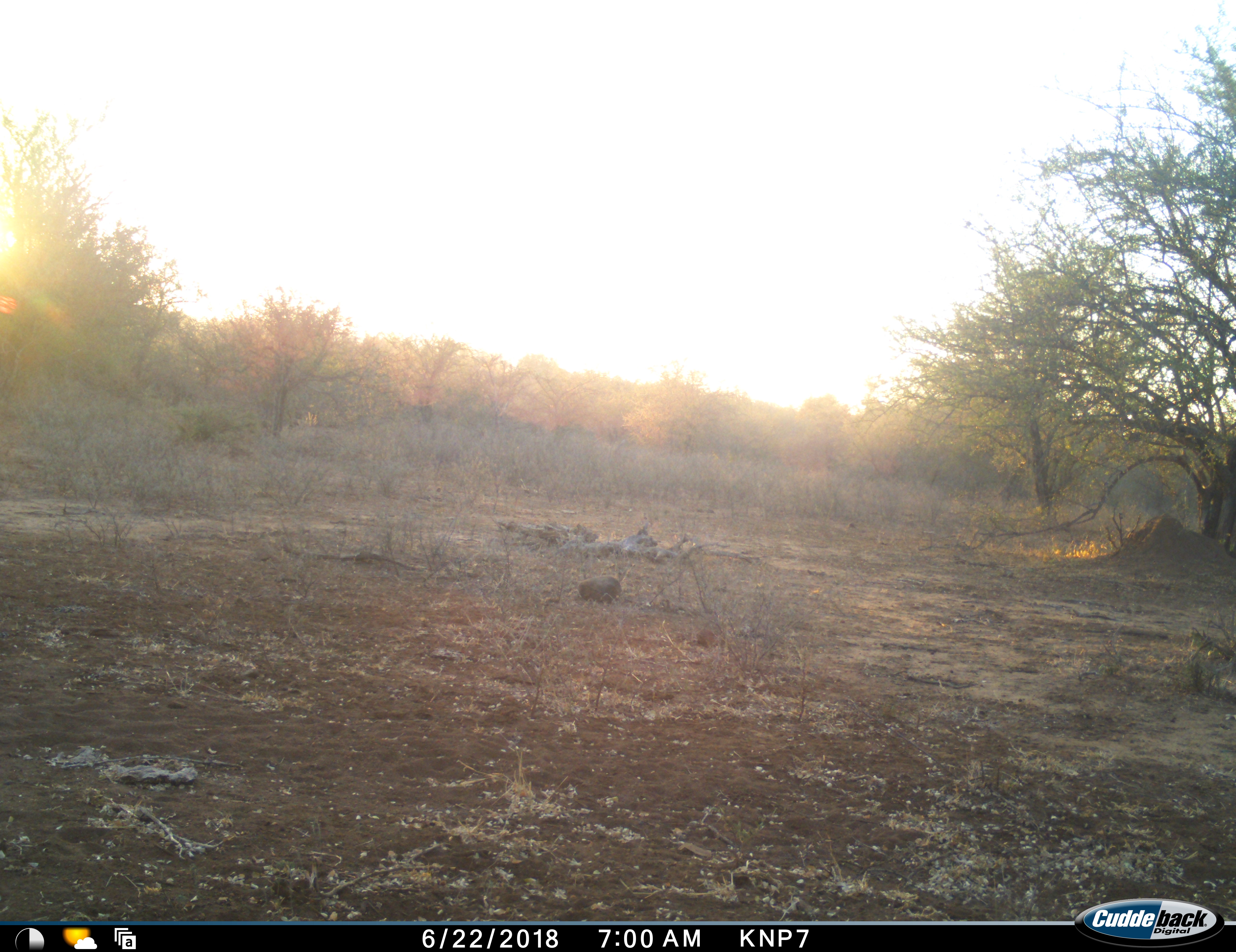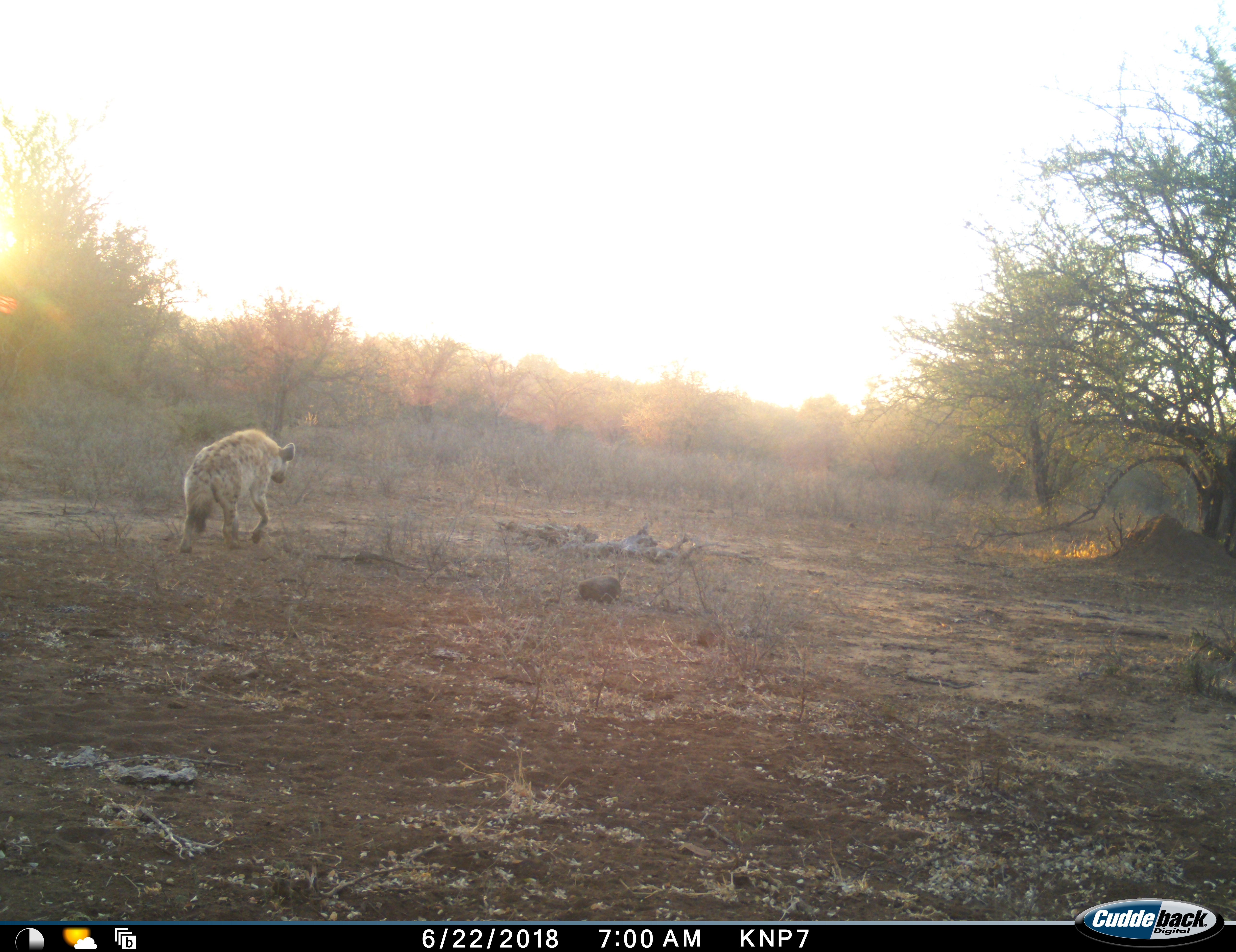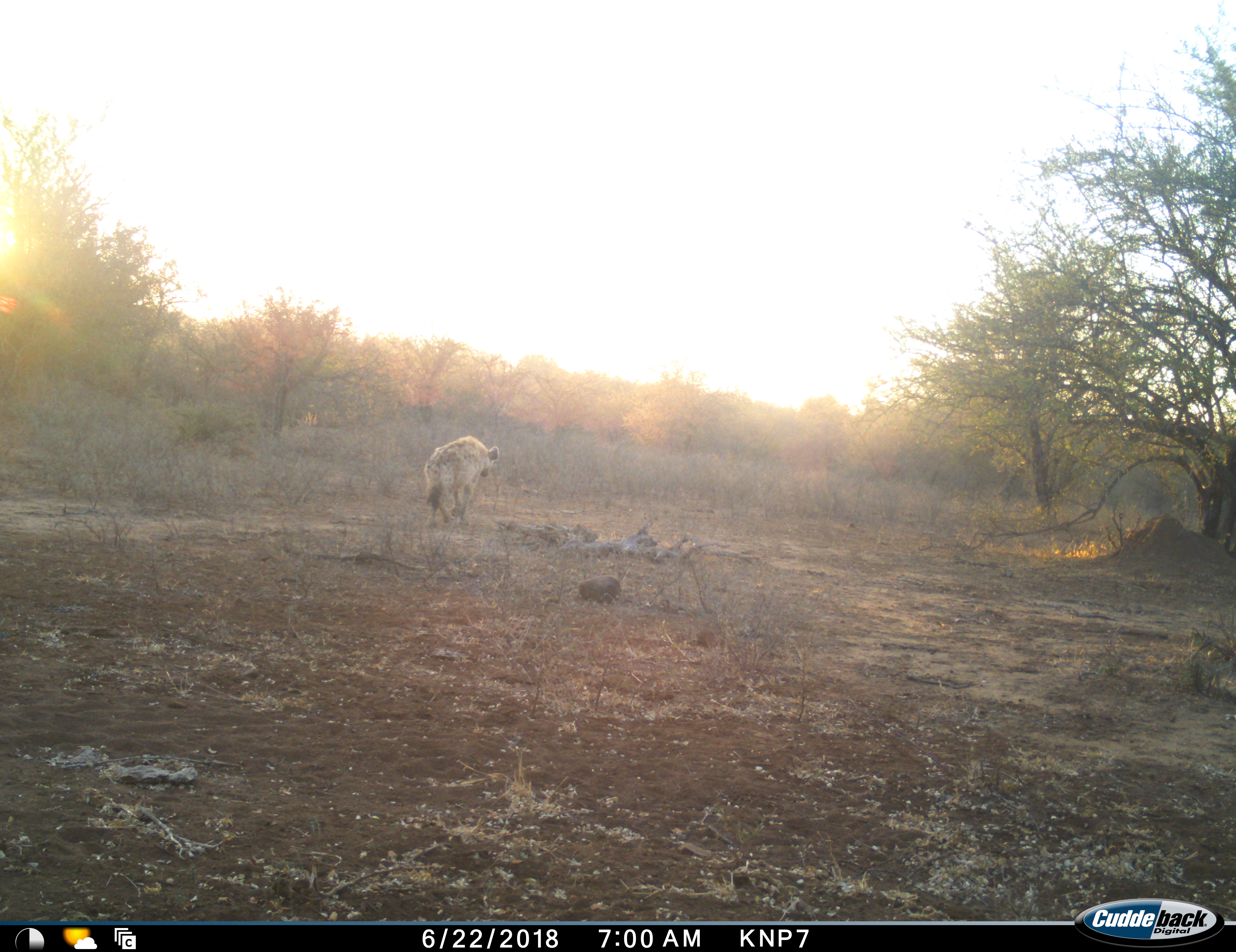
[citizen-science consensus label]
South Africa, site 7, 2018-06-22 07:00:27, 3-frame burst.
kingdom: Animalia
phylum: Chordata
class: Mammalia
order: Carnivora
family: Hyaenidae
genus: Crocuta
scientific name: Crocuta crocuta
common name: spotted hyena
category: hyenaspotted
Hyenaspotted (spotted hyena) (Crocuta crocuta), count 1. Behavior (volunteer vote fractions): standing 0%, resting 0%, moving 100%, interacting 0%. Young present (vote fraction): 0%. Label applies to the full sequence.